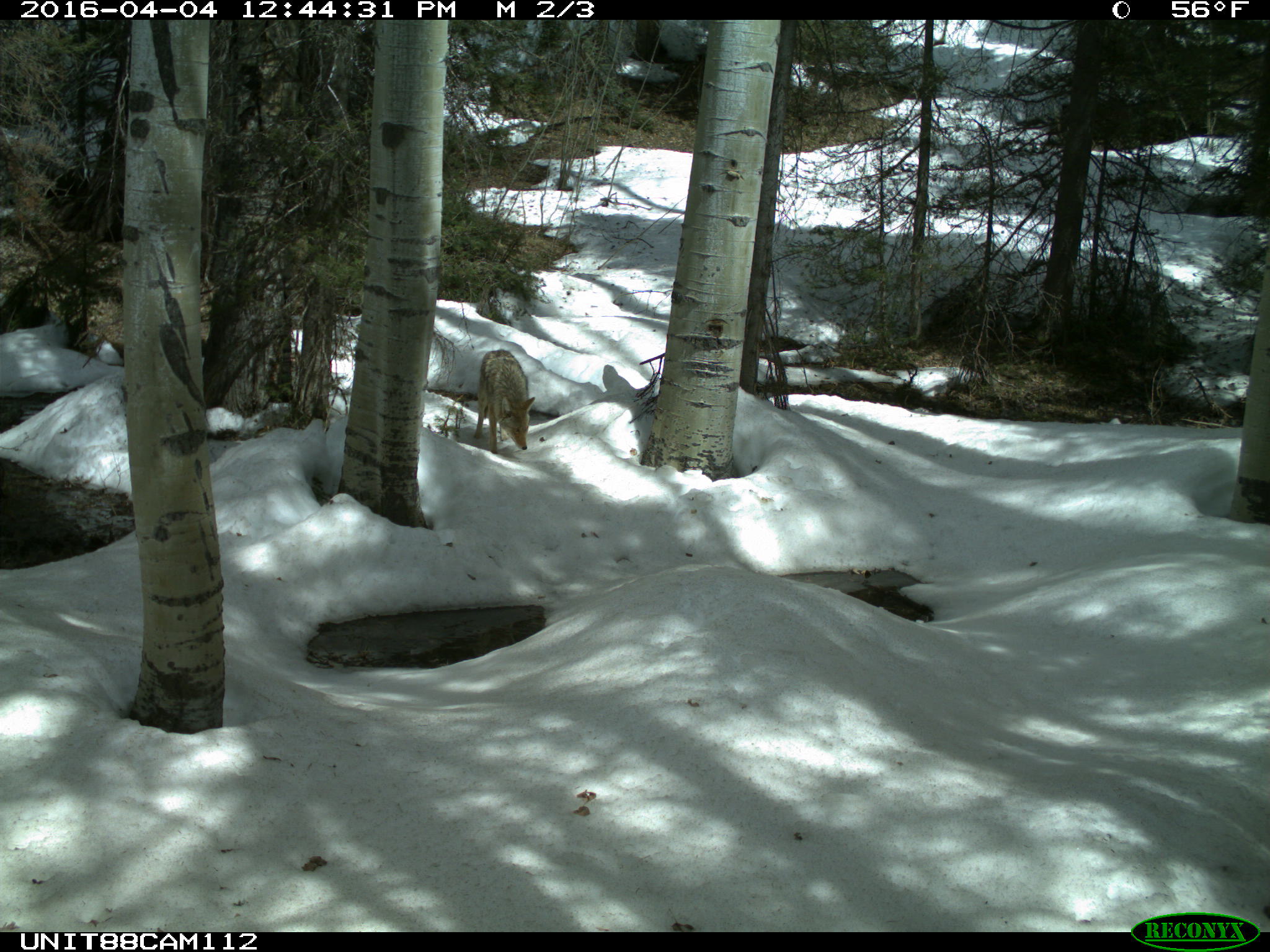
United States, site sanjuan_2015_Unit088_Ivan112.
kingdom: Animalia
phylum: Chordata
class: Mammalia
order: Carnivora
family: Canidae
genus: Canis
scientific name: Canis latrans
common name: coyote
Canis latrans (coyote).